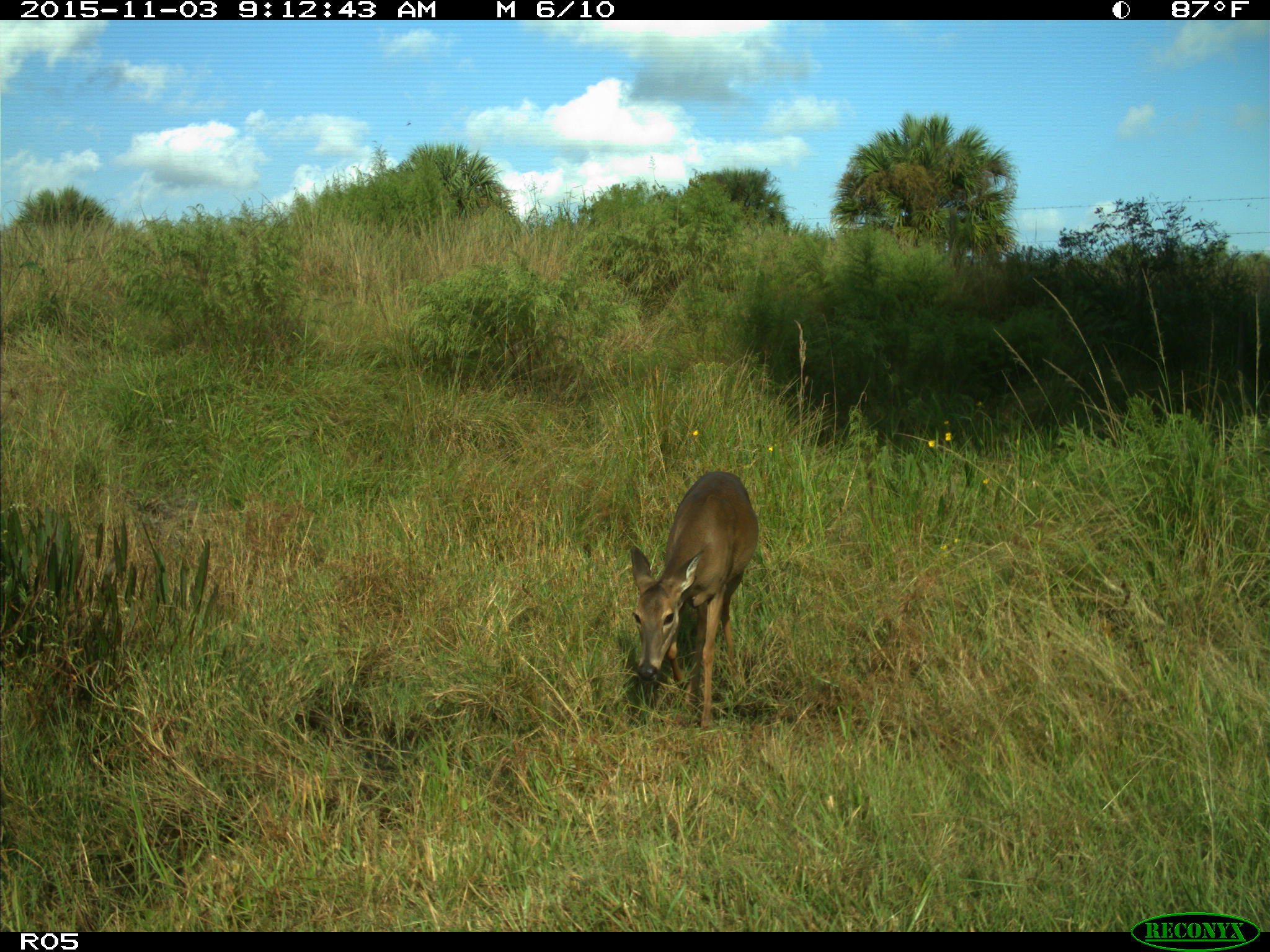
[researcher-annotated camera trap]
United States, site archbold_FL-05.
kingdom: Animalia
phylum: Chordata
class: Mammalia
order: Artiodactyla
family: Cervidae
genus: Odocoileus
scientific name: Odocoileus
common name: deer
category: unidentified deer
Unidentified deer (deer) (Odocoileus).